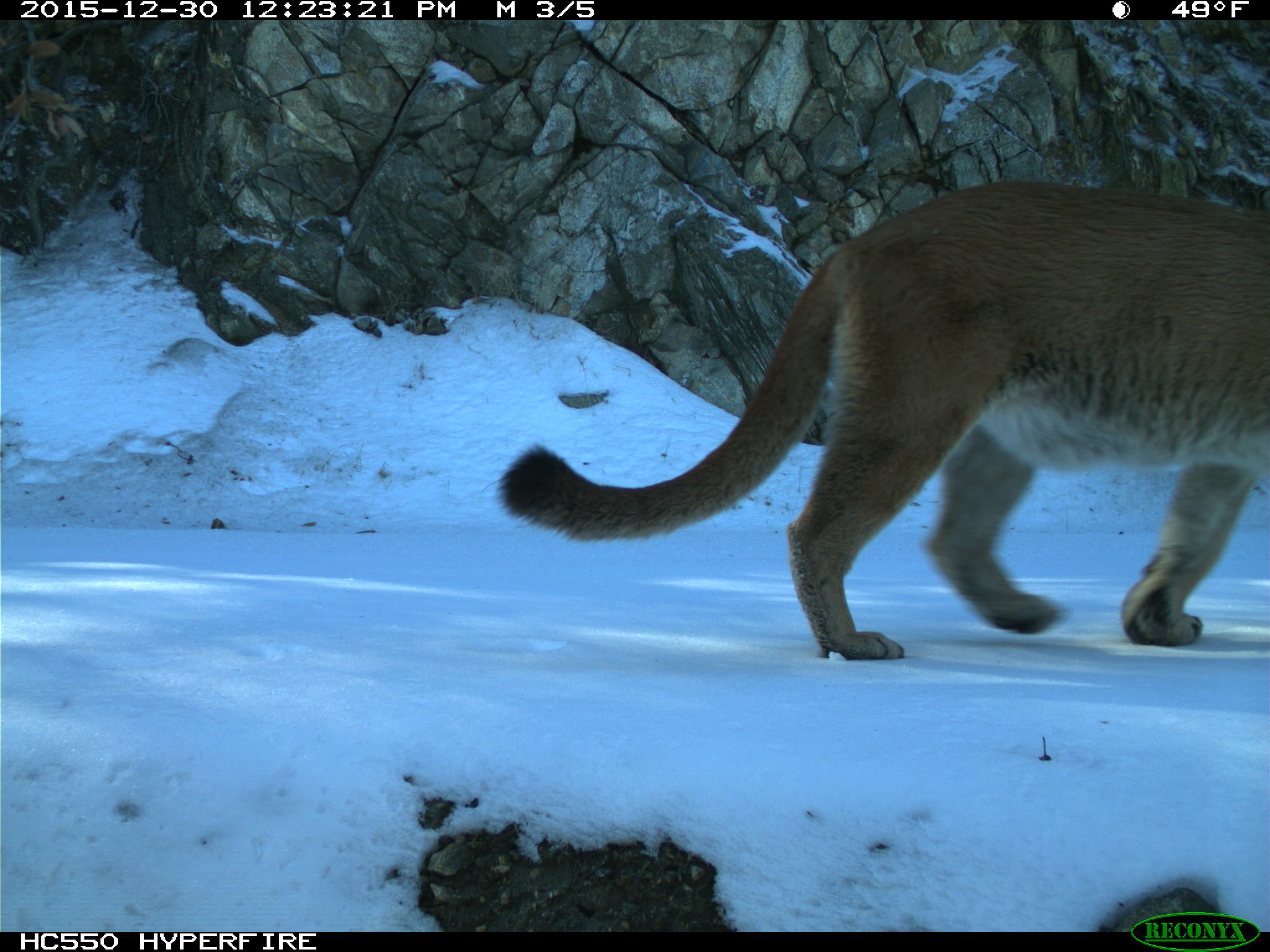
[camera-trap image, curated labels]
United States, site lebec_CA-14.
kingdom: Animalia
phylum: Chordata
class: Mammalia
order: Carnivora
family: Felidae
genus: Puma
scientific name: Puma concolor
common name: mountain lion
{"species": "Puma concolor (mountain lion)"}